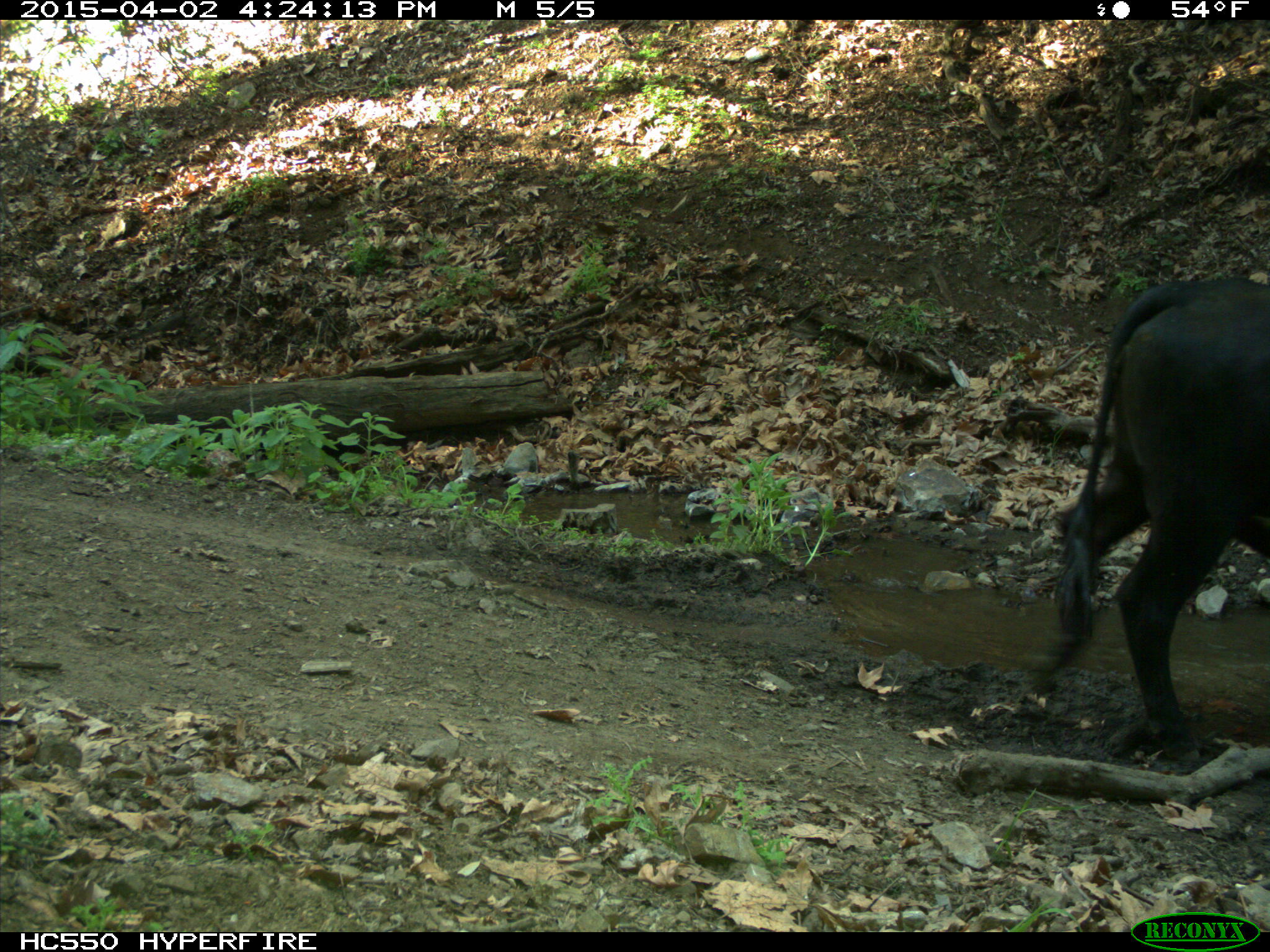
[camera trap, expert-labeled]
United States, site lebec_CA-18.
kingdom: Animalia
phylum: Chordata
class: Mammalia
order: Artiodactyla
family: Bovidae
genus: Bos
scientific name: Bos taurus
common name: domestic cow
Bos taurus (domestic cow).